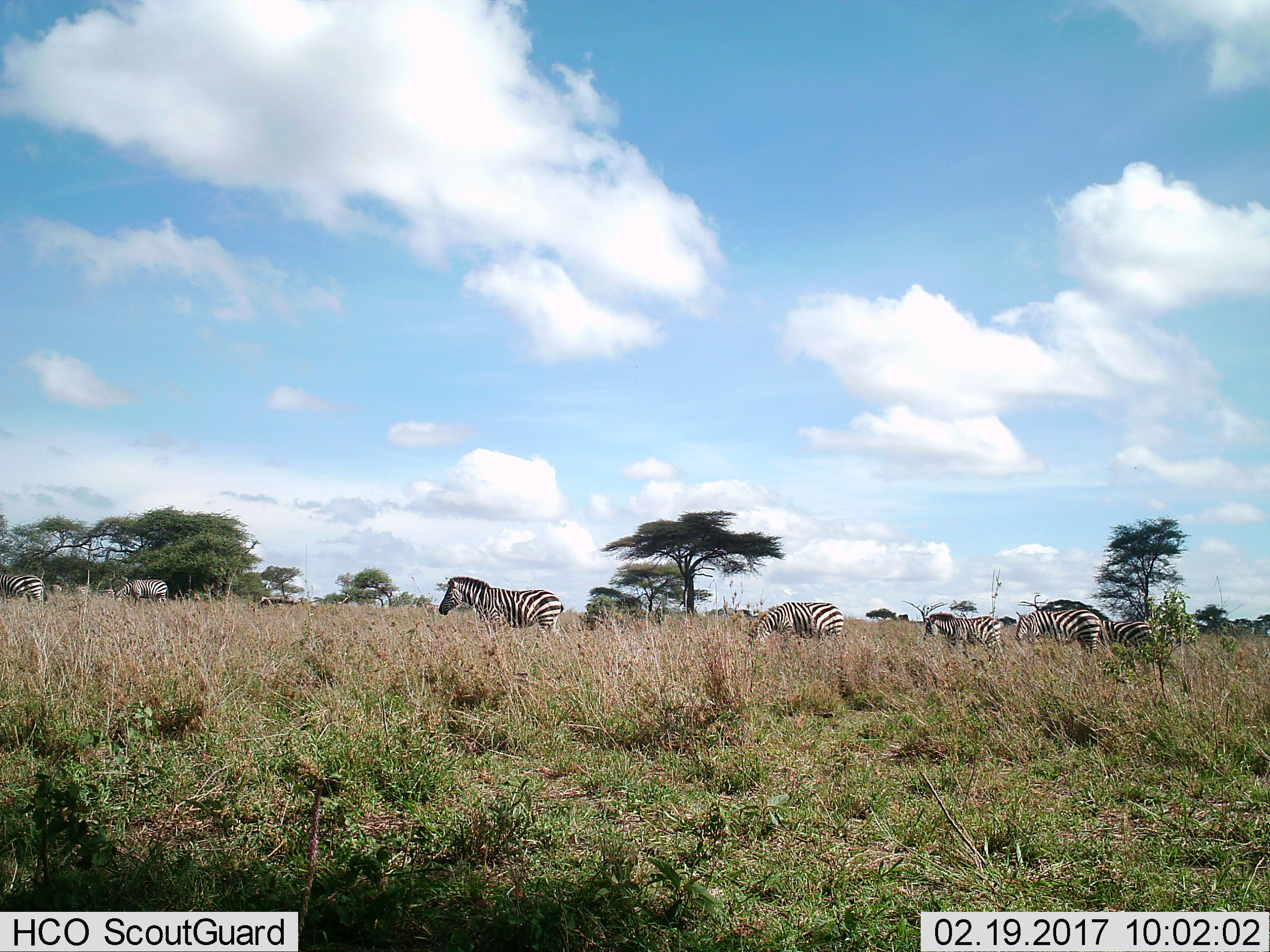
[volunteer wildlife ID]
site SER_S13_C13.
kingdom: Animalia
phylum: Chordata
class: Mammalia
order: Perissodactyla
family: Equidae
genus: Equus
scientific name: Equus quagga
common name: plains zebra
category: zebraplains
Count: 10.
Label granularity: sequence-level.